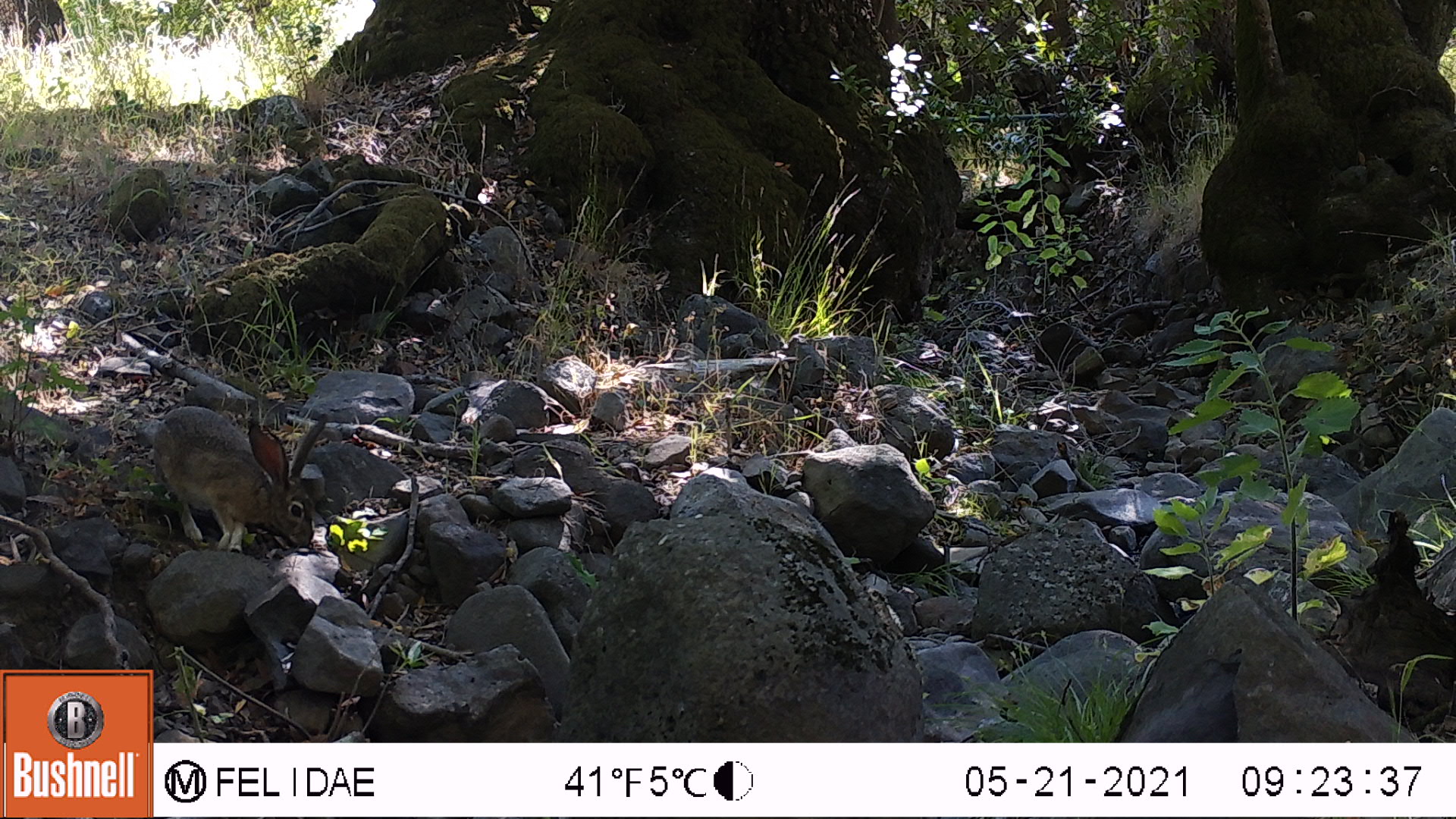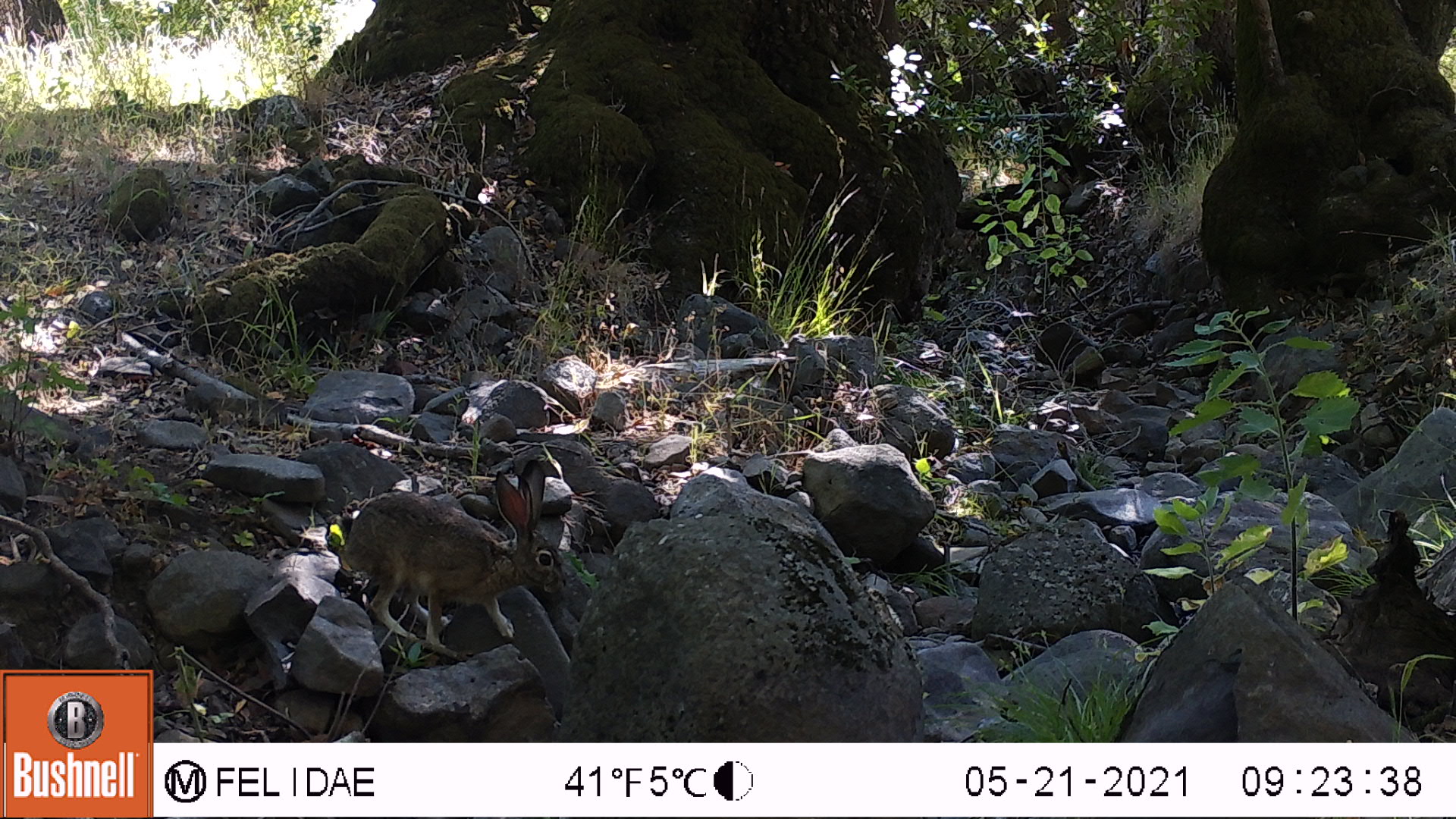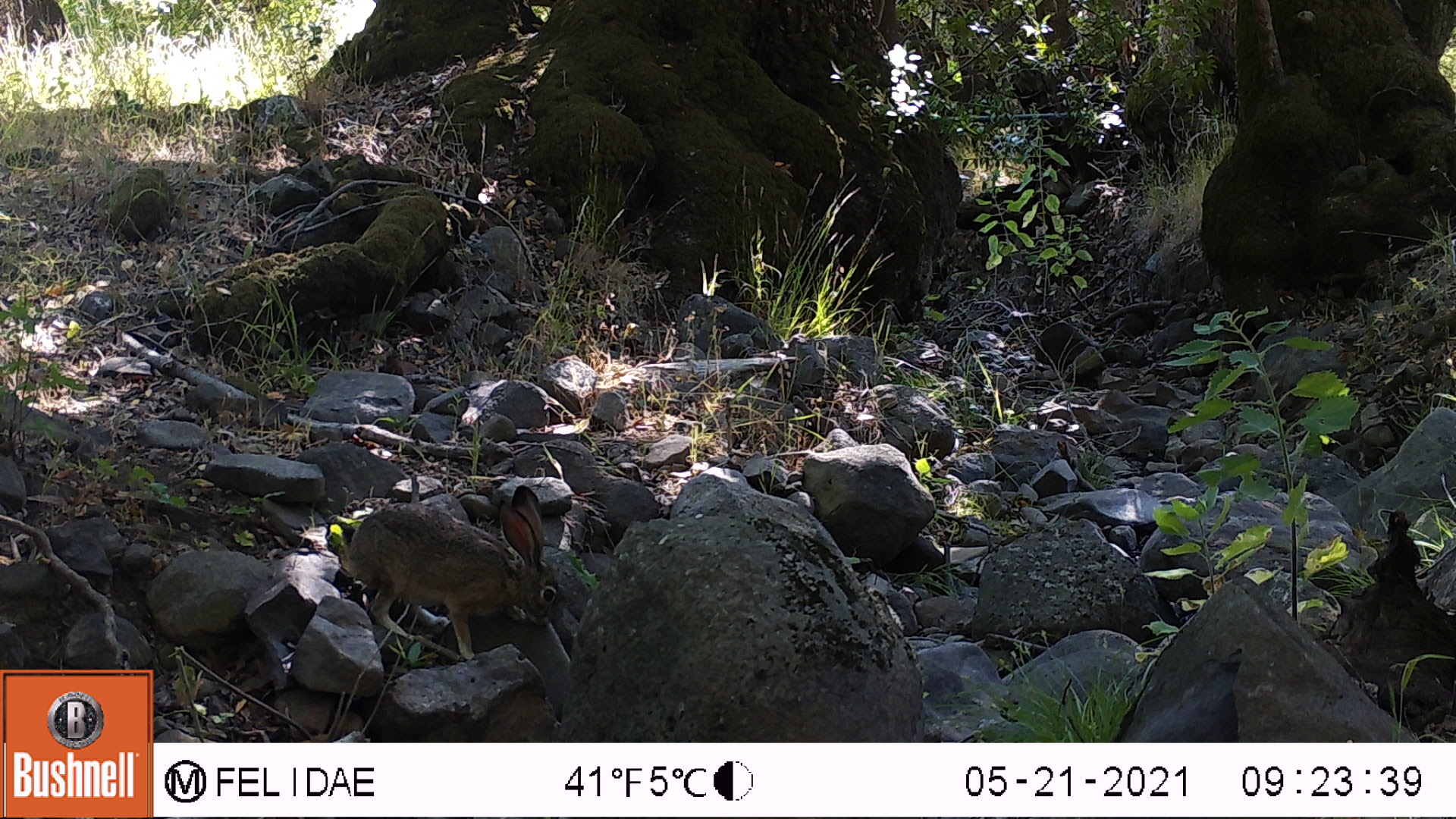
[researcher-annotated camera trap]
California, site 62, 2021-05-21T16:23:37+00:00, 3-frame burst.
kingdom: Animalia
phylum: Chordata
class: Mammalia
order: Lagomorpha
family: Leporidae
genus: Lepus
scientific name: Lepus californicus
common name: black-tailed jackrabbit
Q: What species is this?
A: Black-tailed jackrabbit (Lepus californicus).